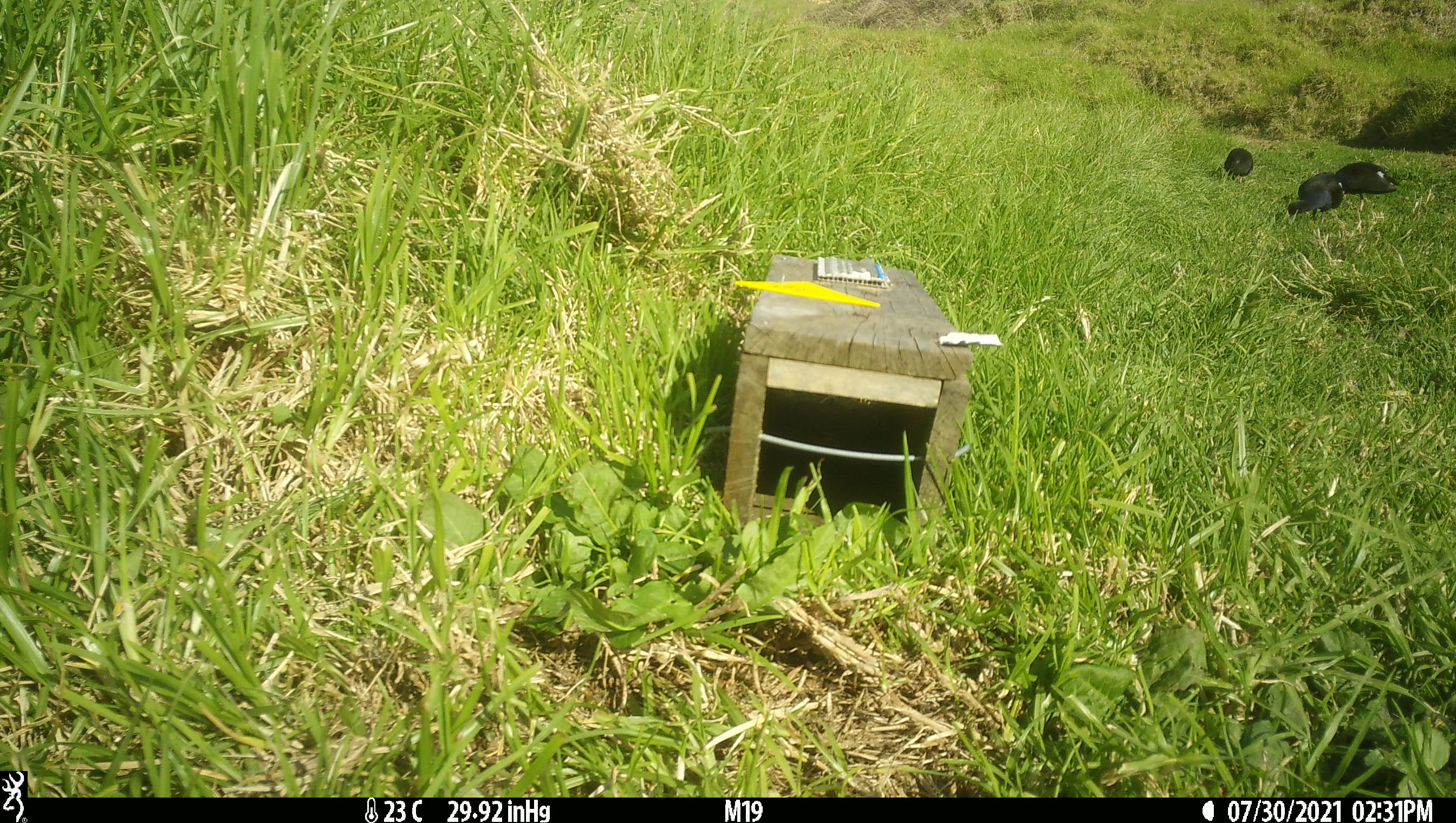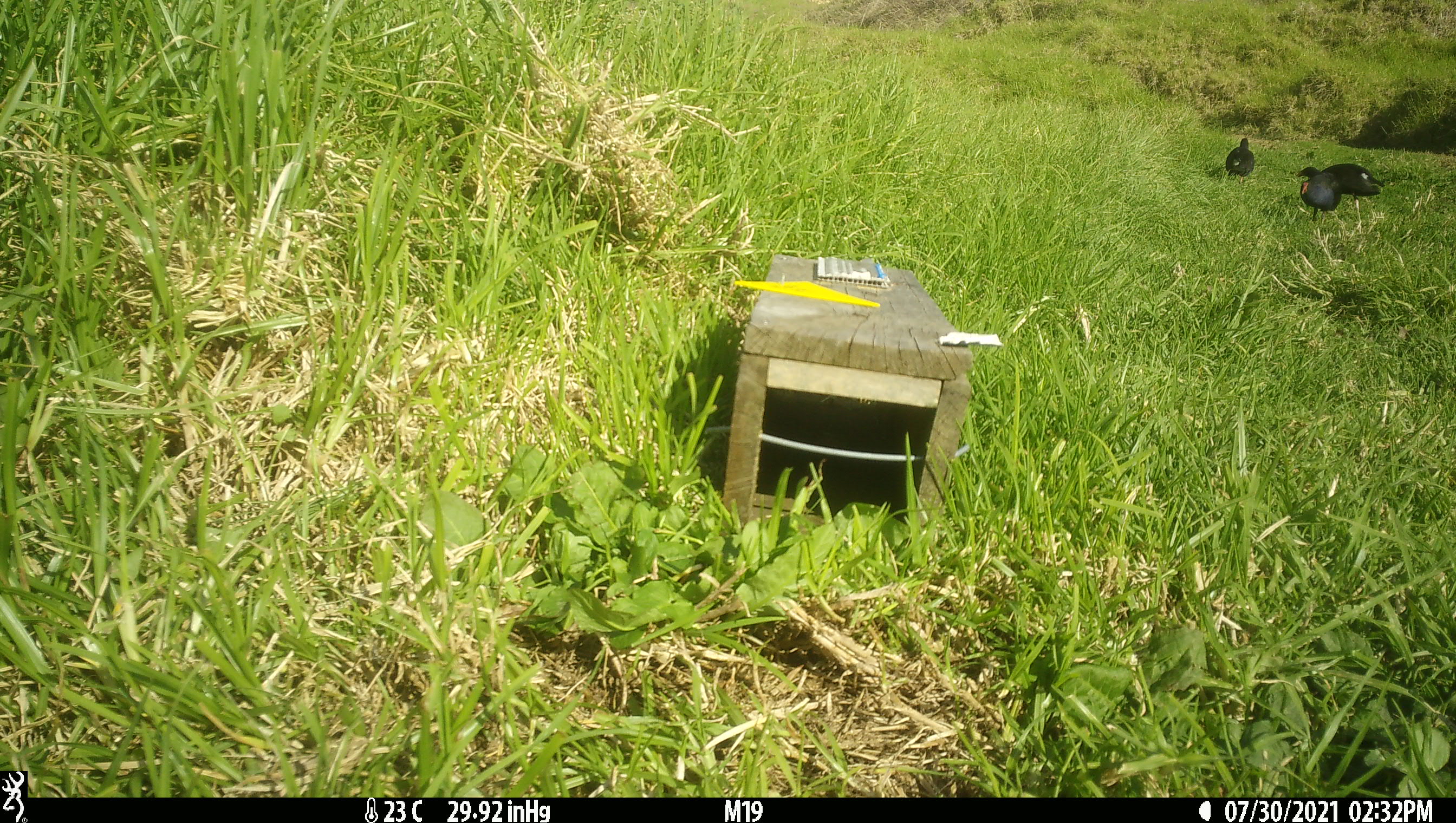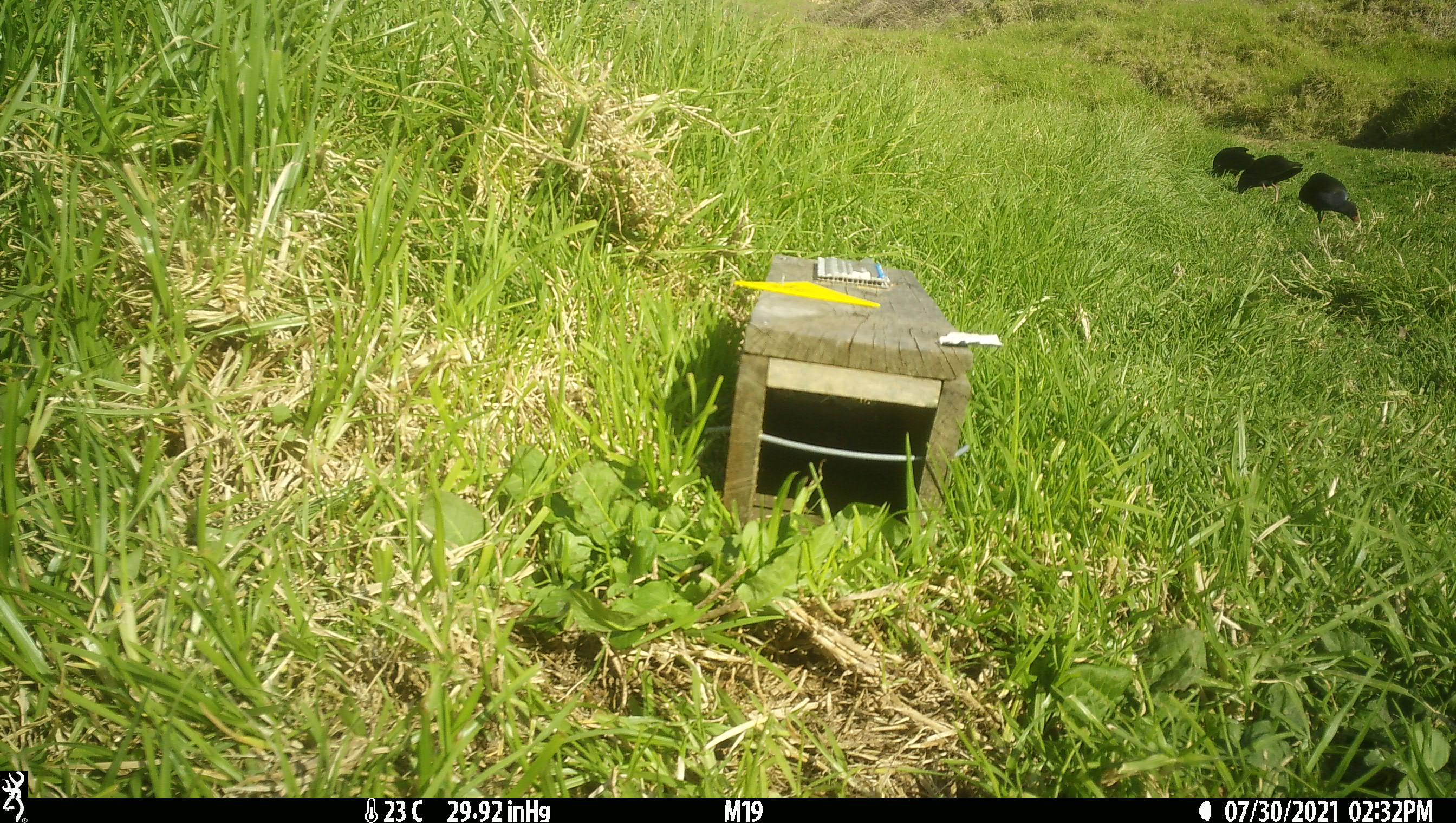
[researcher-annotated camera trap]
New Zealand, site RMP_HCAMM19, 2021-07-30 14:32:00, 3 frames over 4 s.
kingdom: Animalia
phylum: Chordata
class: Aves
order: Gruiformes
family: Rallidae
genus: Porphyrio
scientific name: Porphyrio melanotus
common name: australasian swamphen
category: pukeko